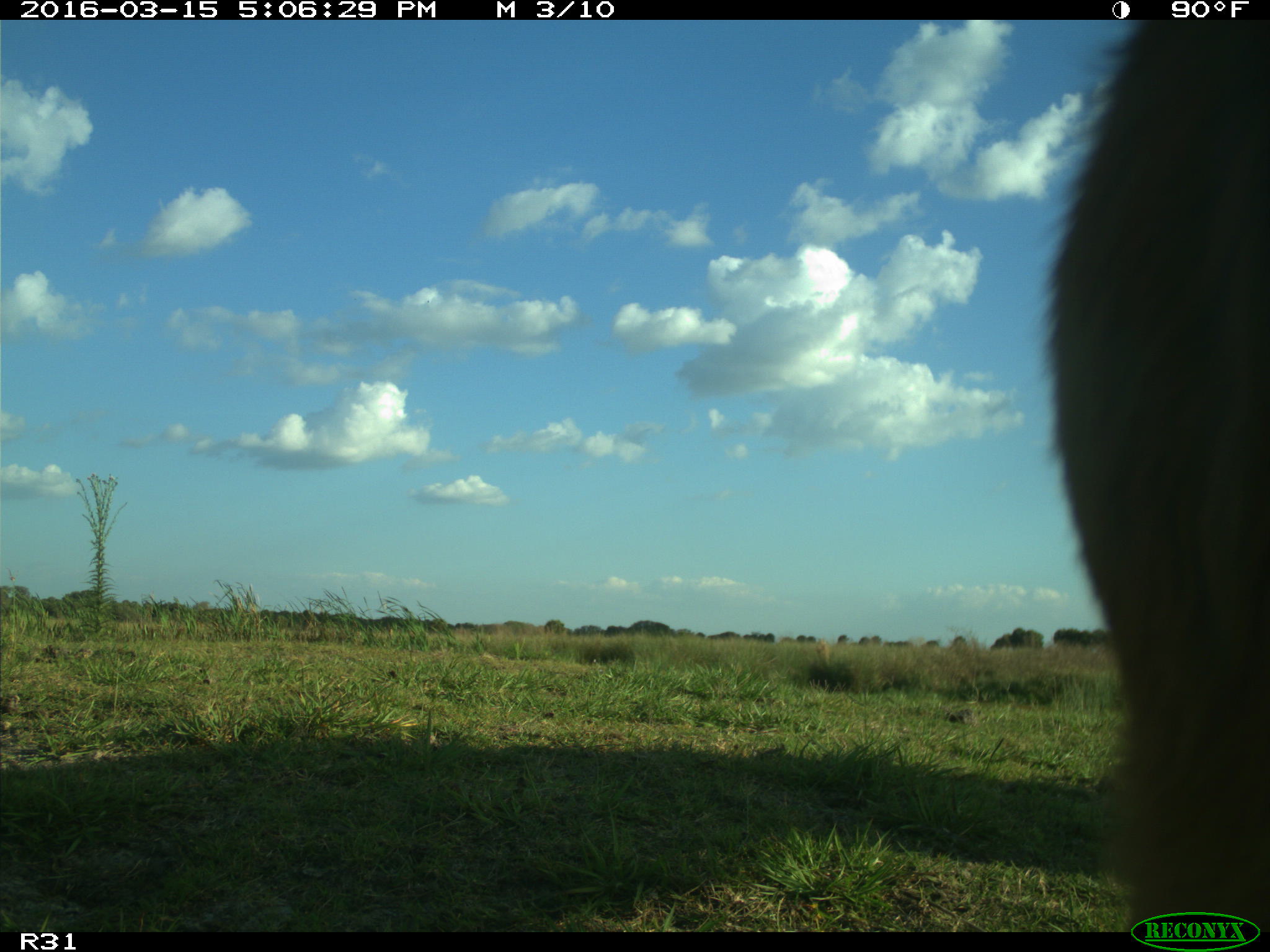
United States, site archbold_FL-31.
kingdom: Animalia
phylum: Chordata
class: Mammalia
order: Artiodactyla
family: Bovidae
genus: Bos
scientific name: Bos taurus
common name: domestic cow